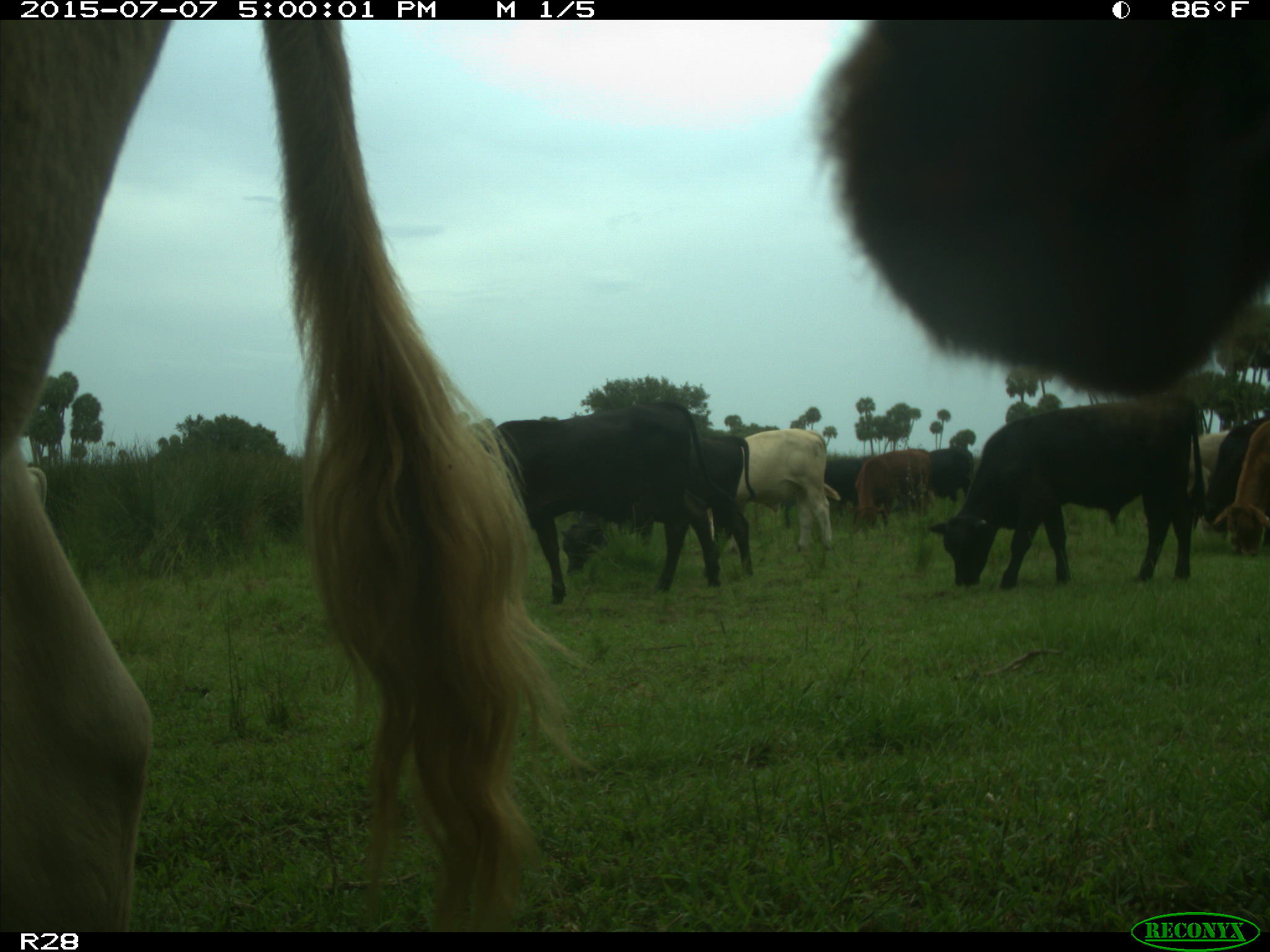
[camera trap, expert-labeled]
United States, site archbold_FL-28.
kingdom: Animalia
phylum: Chordata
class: Mammalia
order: Artiodactyla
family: Bovidae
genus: Bos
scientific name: Bos taurus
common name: domestic cow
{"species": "Bos taurus (domestic cow)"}